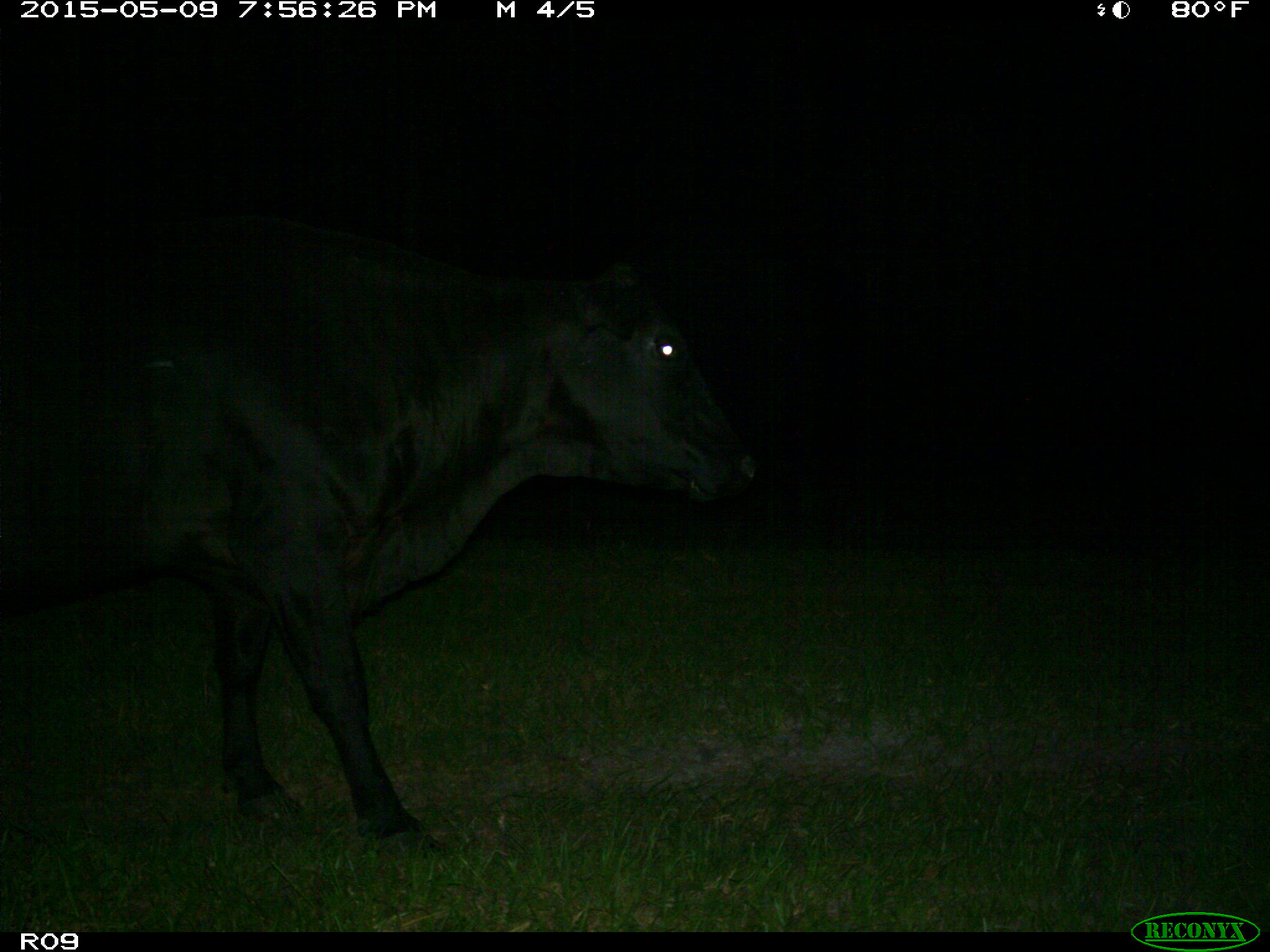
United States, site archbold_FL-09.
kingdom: Animalia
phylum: Chordata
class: Mammalia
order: Artiodactyla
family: Bovidae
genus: Bos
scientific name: Bos taurus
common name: domestic cow